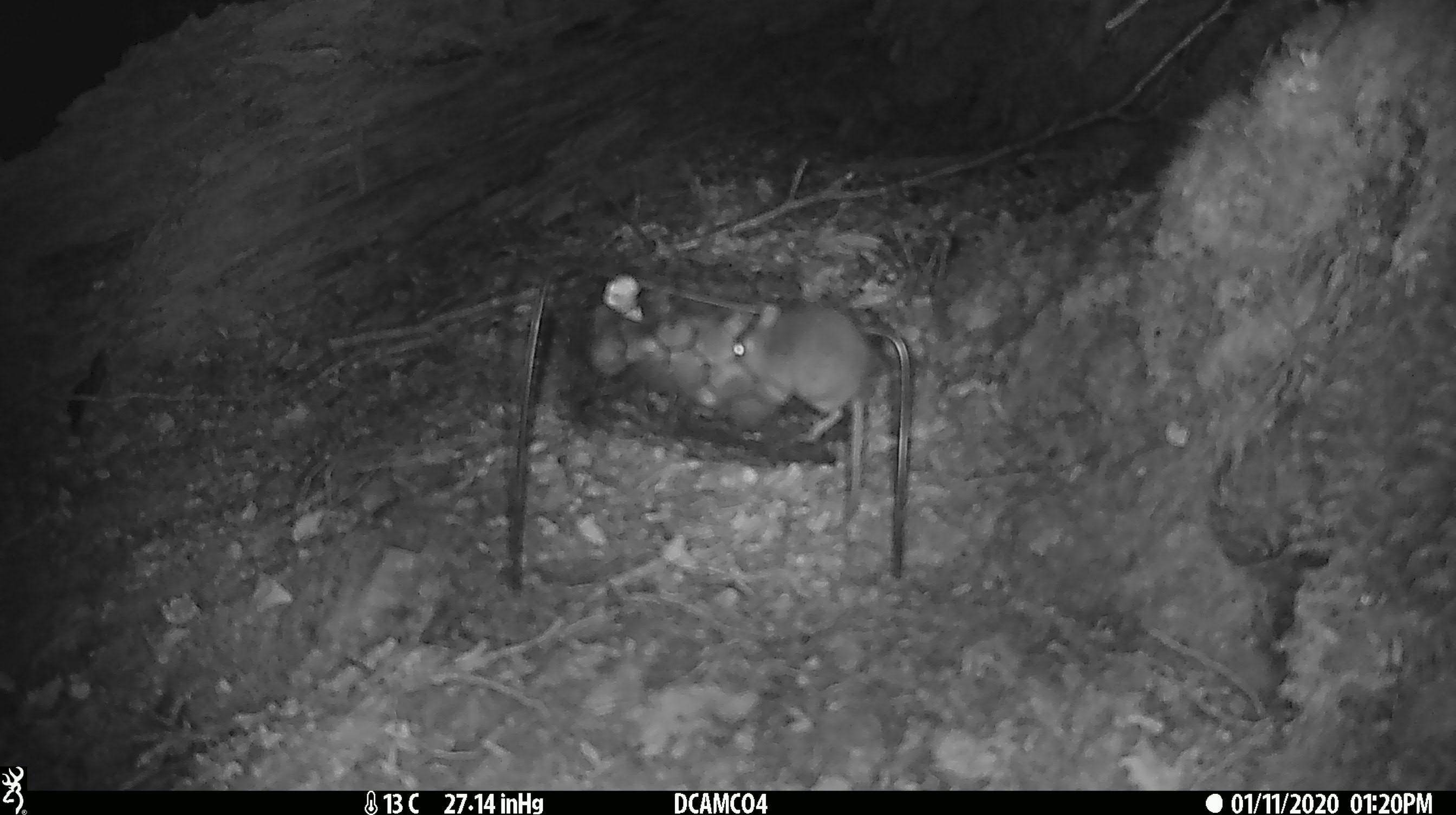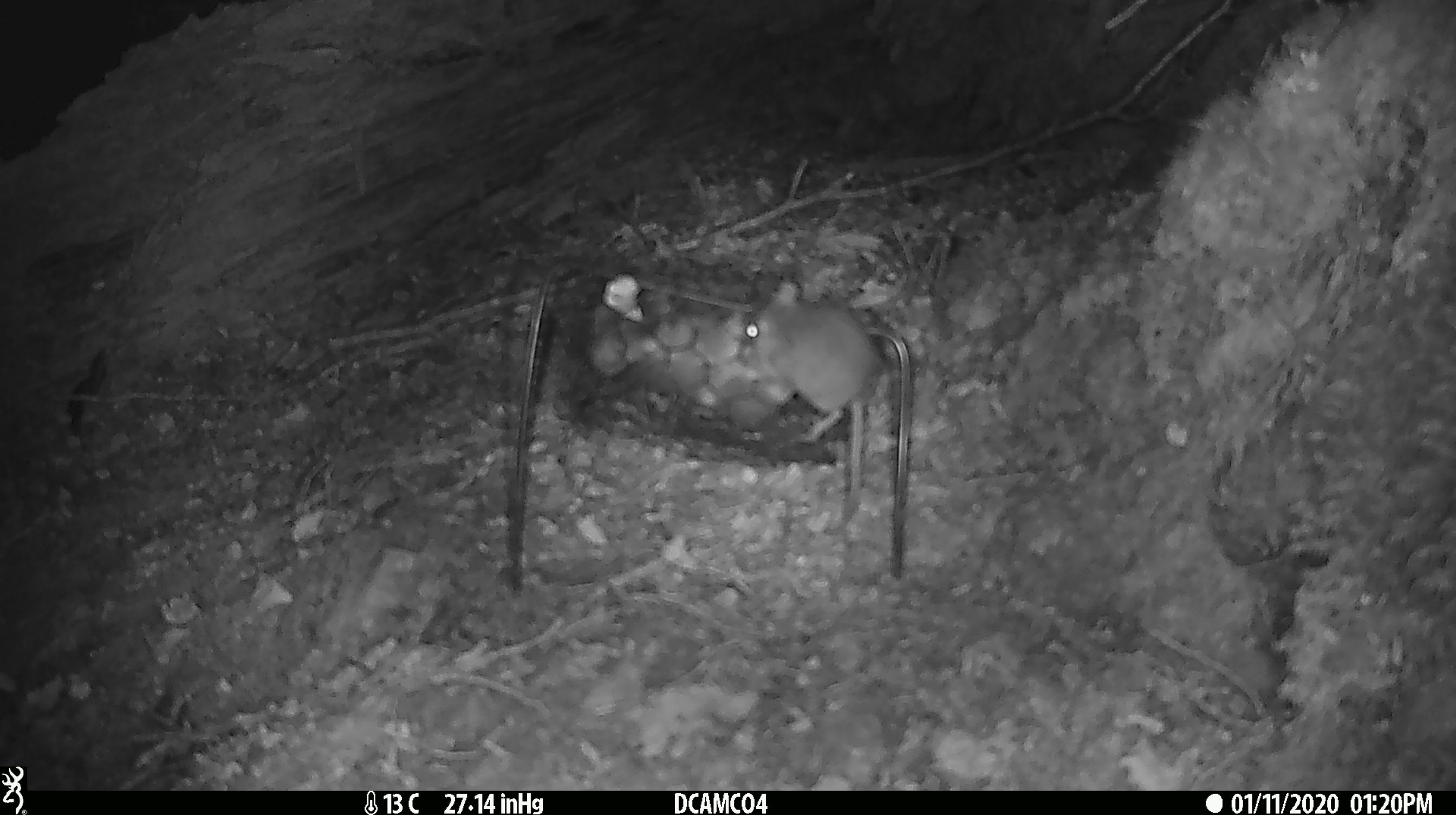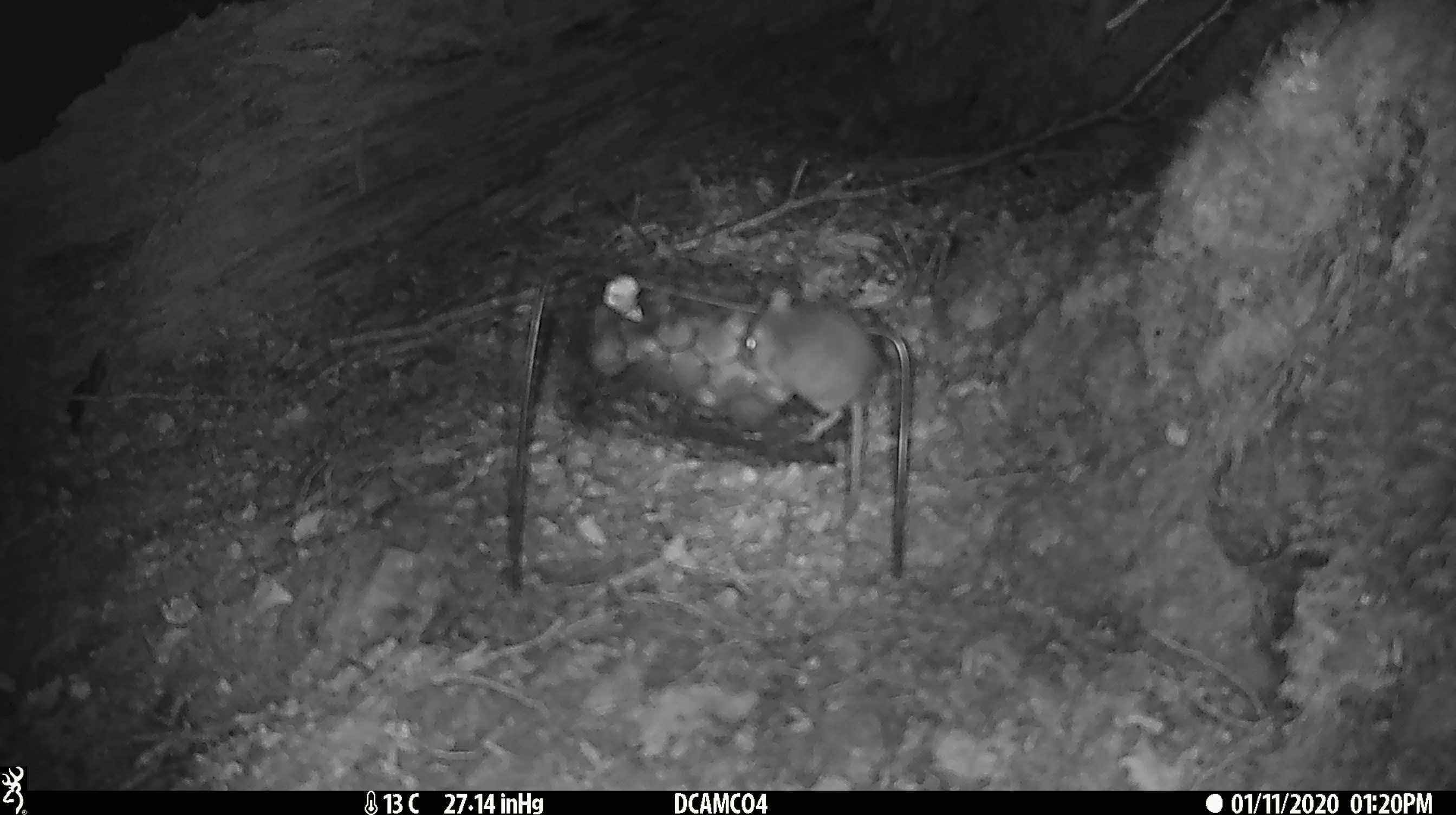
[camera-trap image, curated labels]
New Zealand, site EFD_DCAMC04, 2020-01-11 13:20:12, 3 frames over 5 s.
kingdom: Animalia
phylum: Chordata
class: Mammalia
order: Rodentia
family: Muridae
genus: Mus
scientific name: Mus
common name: mouse